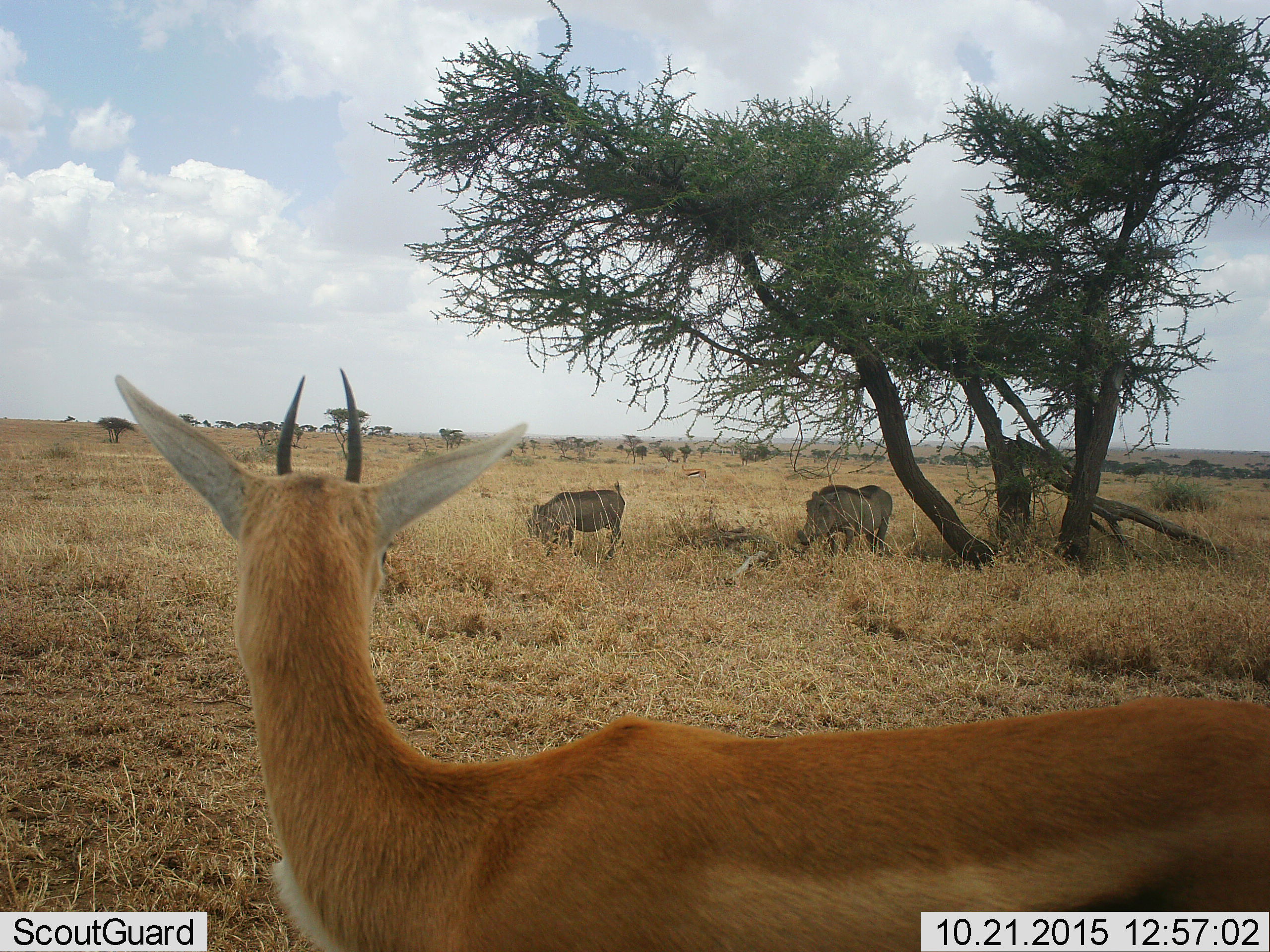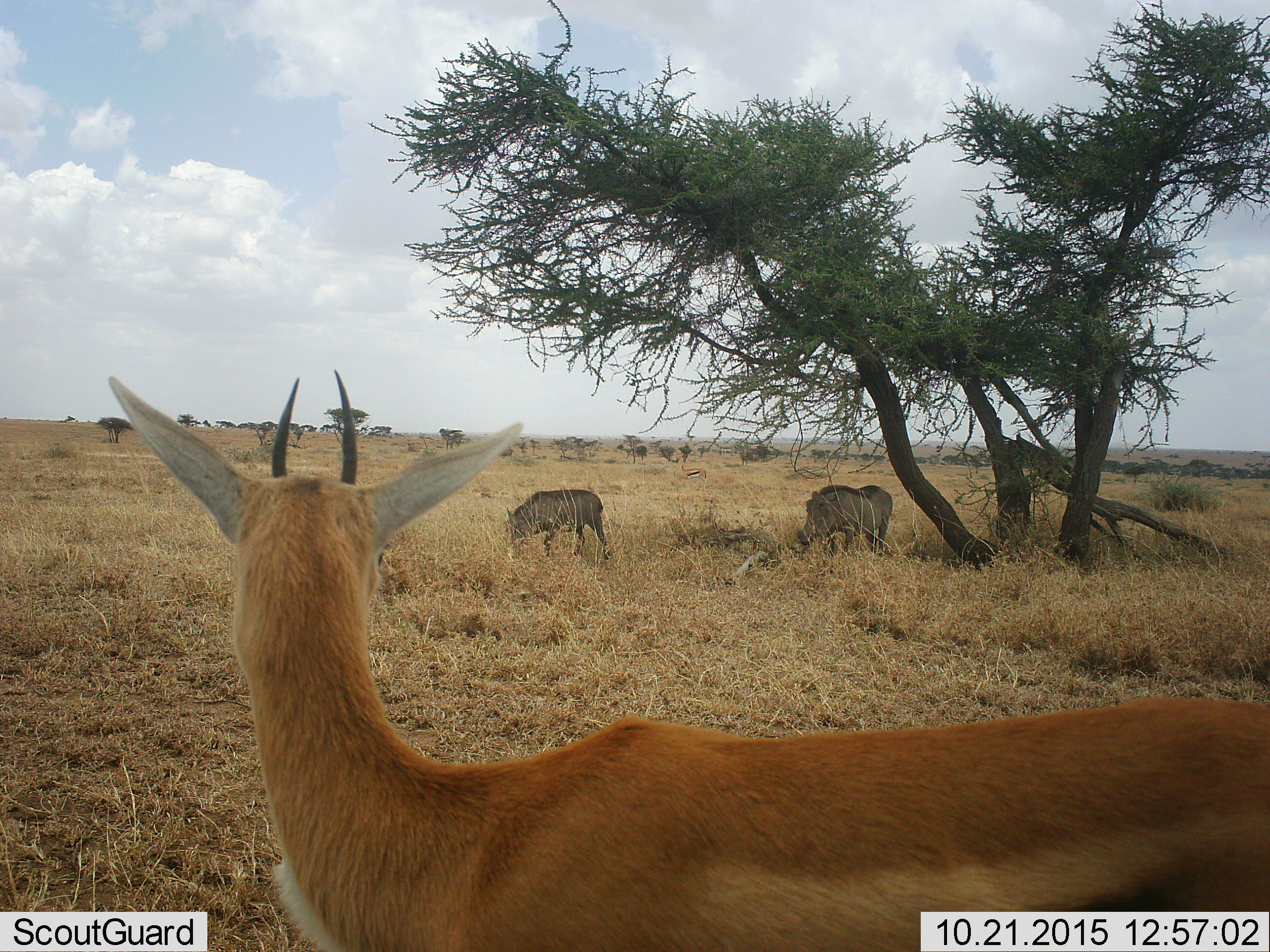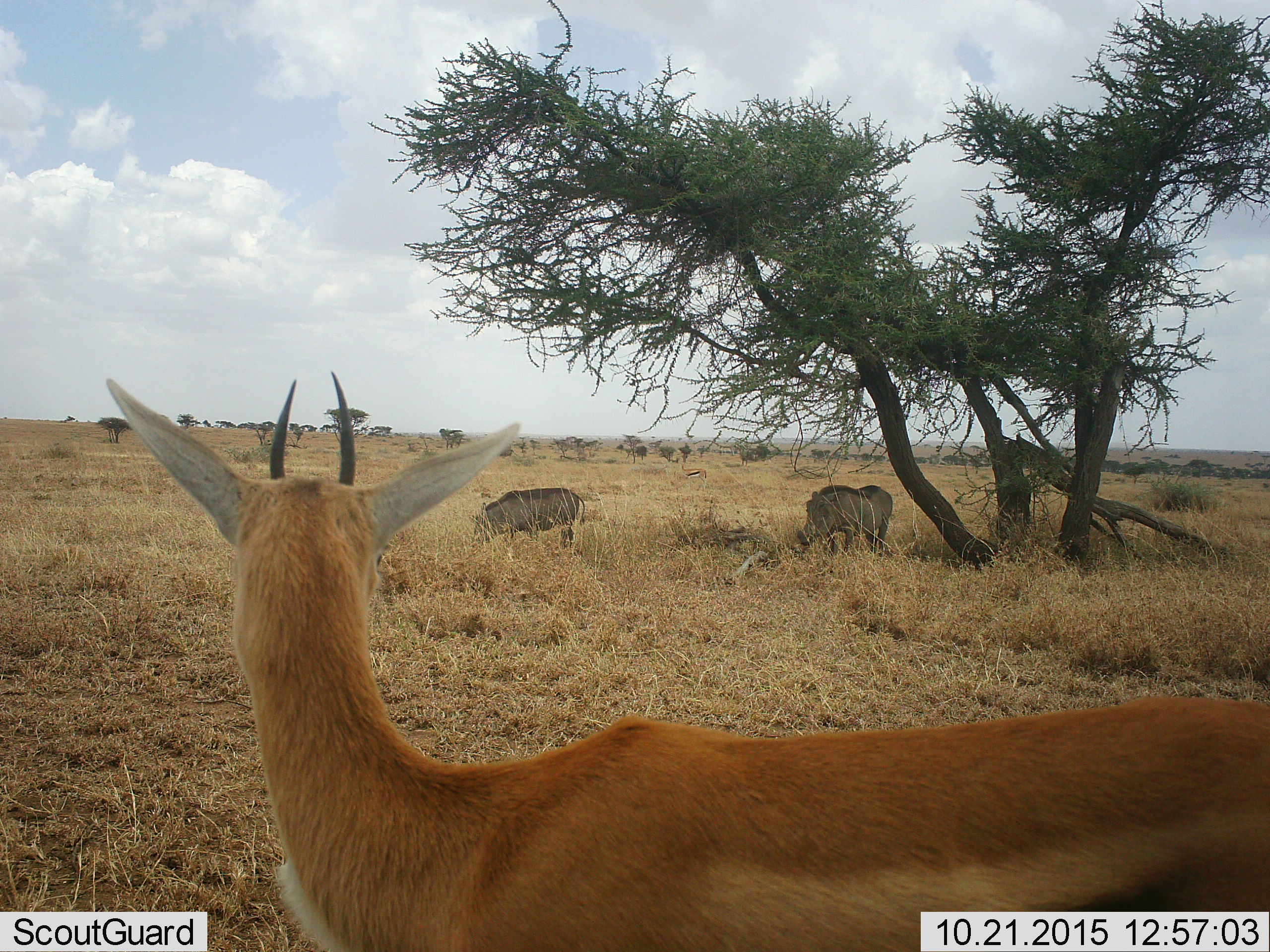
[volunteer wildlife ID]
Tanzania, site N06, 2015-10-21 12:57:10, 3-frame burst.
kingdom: Animalia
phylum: Chordata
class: Mammalia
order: Artiodactyla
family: Bovidae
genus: Eudorcas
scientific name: Eudorcas thomsonii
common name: thomson's gazelle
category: gazellethomsons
Gazellethomsons (thomson's gazelle) (Eudorcas thomsonii), count 1. Behavior (volunteer vote fractions): standing 100%, resting 0%, moving 0%, interacting 0%. Young present (vote fraction): 0%. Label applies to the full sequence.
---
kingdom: Animalia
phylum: Chordata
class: Mammalia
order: Artiodactyla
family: Suidae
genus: Phacochoerus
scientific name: Phacochoerus africanus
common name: warthog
Warthog (Phacochoerus africanus), count 2. Behavior (volunteer vote fractions): standing 43%, resting 0%, moving 43%, interacting 0%. Young present (vote fraction): 0%. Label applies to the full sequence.